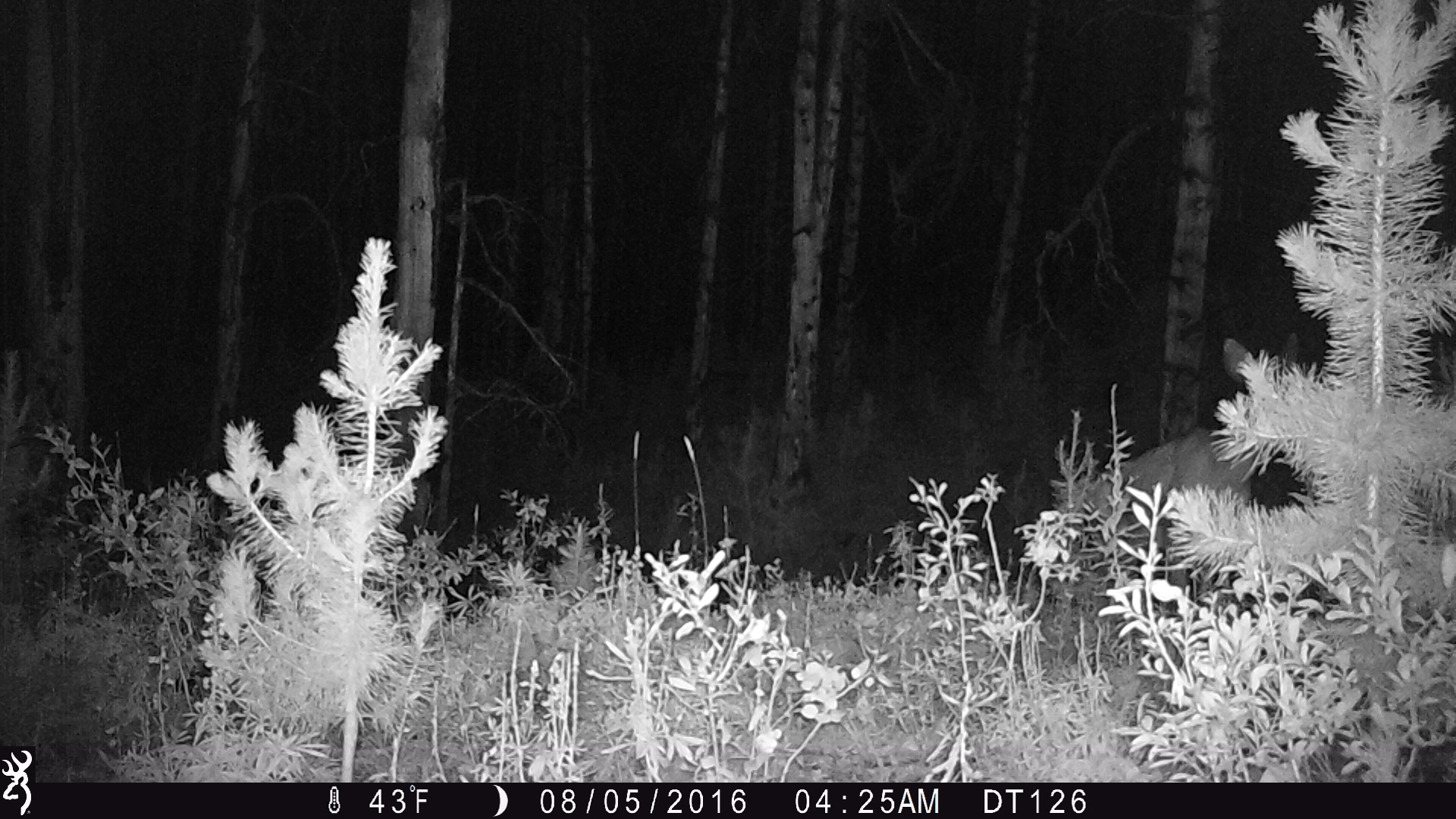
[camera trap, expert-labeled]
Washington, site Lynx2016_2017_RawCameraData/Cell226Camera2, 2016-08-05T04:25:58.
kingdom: Animalia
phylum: Chordata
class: Mammalia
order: Artiodactyla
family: Cervidae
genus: Odocoileus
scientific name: Odocoileus hemionus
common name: mule deer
Odocoileus hemionus (mule deer). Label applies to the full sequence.